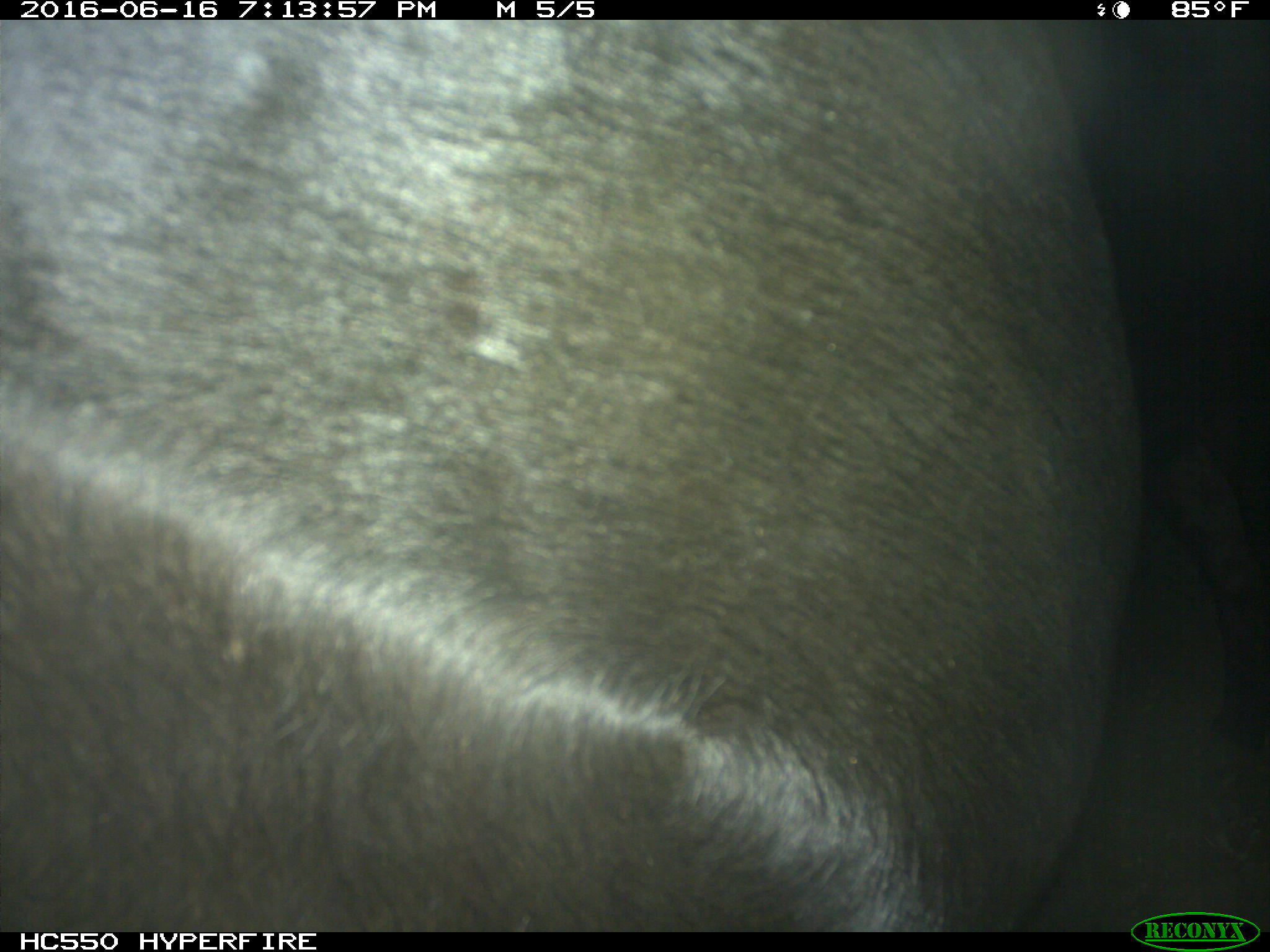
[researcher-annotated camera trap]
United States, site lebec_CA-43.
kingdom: Animalia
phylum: Chordata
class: Mammalia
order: Artiodactyla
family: Bovidae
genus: Bos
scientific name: Bos taurus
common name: domestic cow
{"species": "Bos taurus (domestic cow)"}